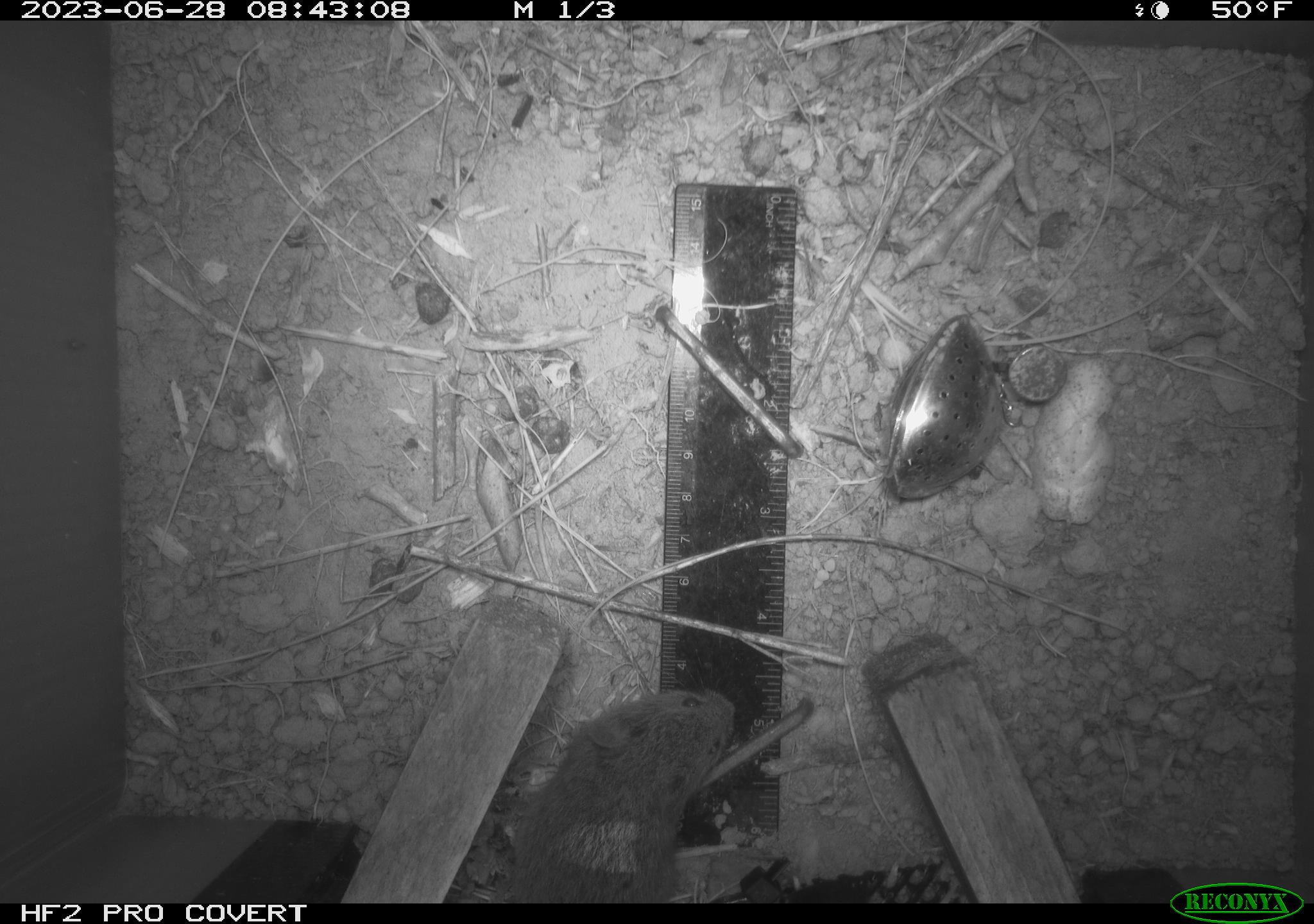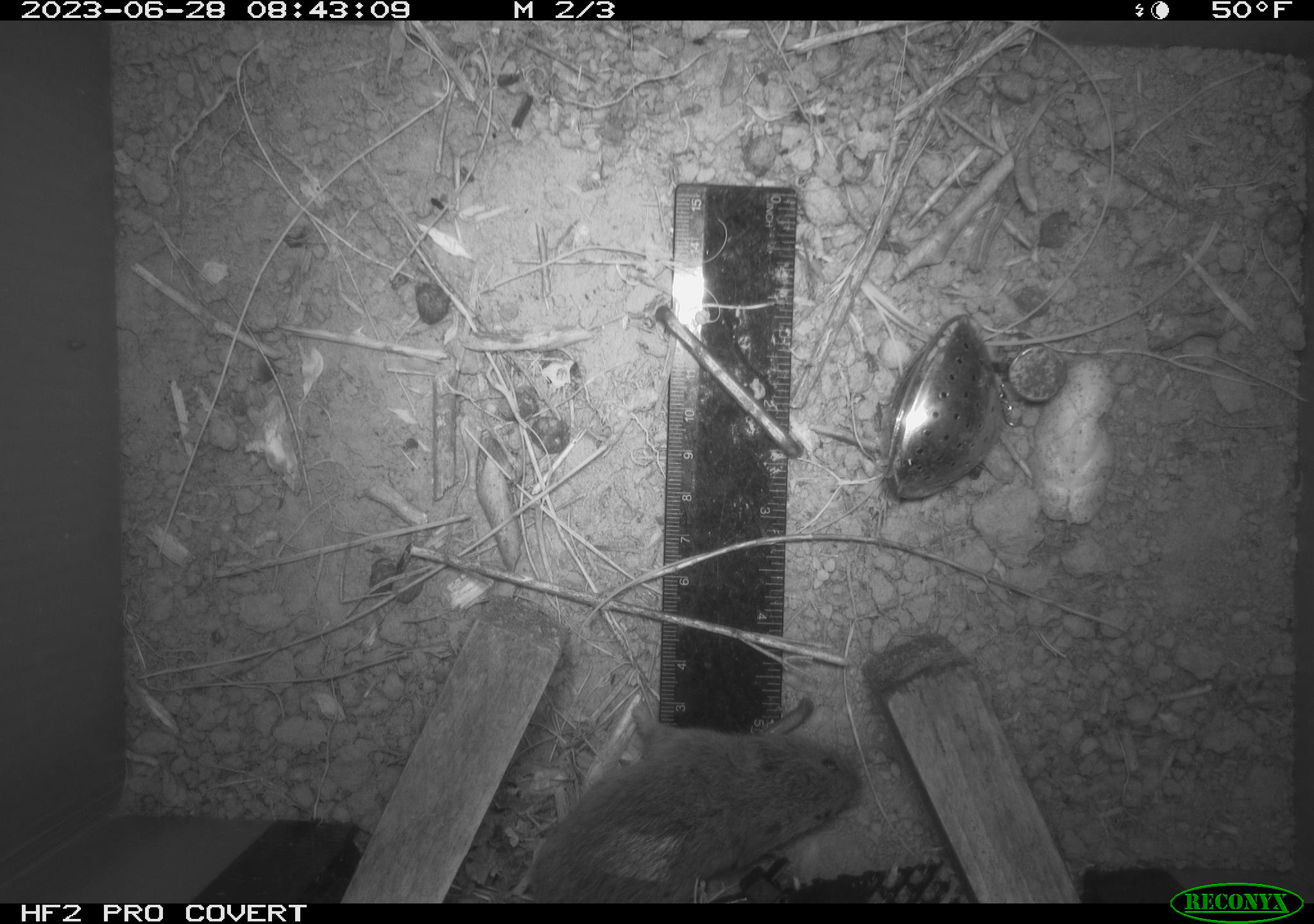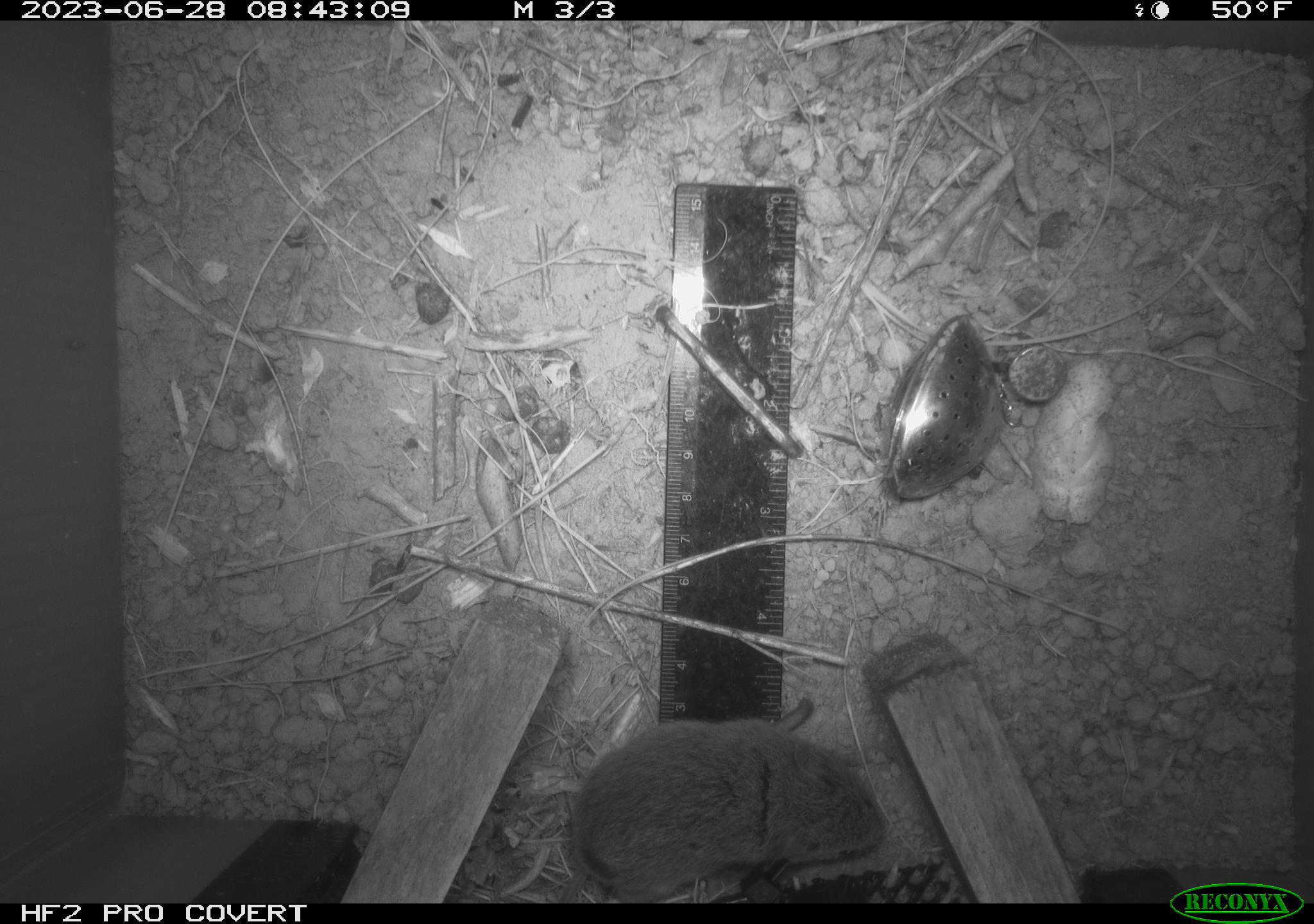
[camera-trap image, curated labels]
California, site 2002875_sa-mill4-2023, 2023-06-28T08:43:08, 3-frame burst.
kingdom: Animalia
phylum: Chordata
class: Mammalia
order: Rodentia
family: Cricetidae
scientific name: Arvicolinae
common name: voles, lemmings, and muskrats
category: arvicolinae subfamily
Arvicolinae subfamily (voles, lemmings, and muskrats) (Arvicolinae).